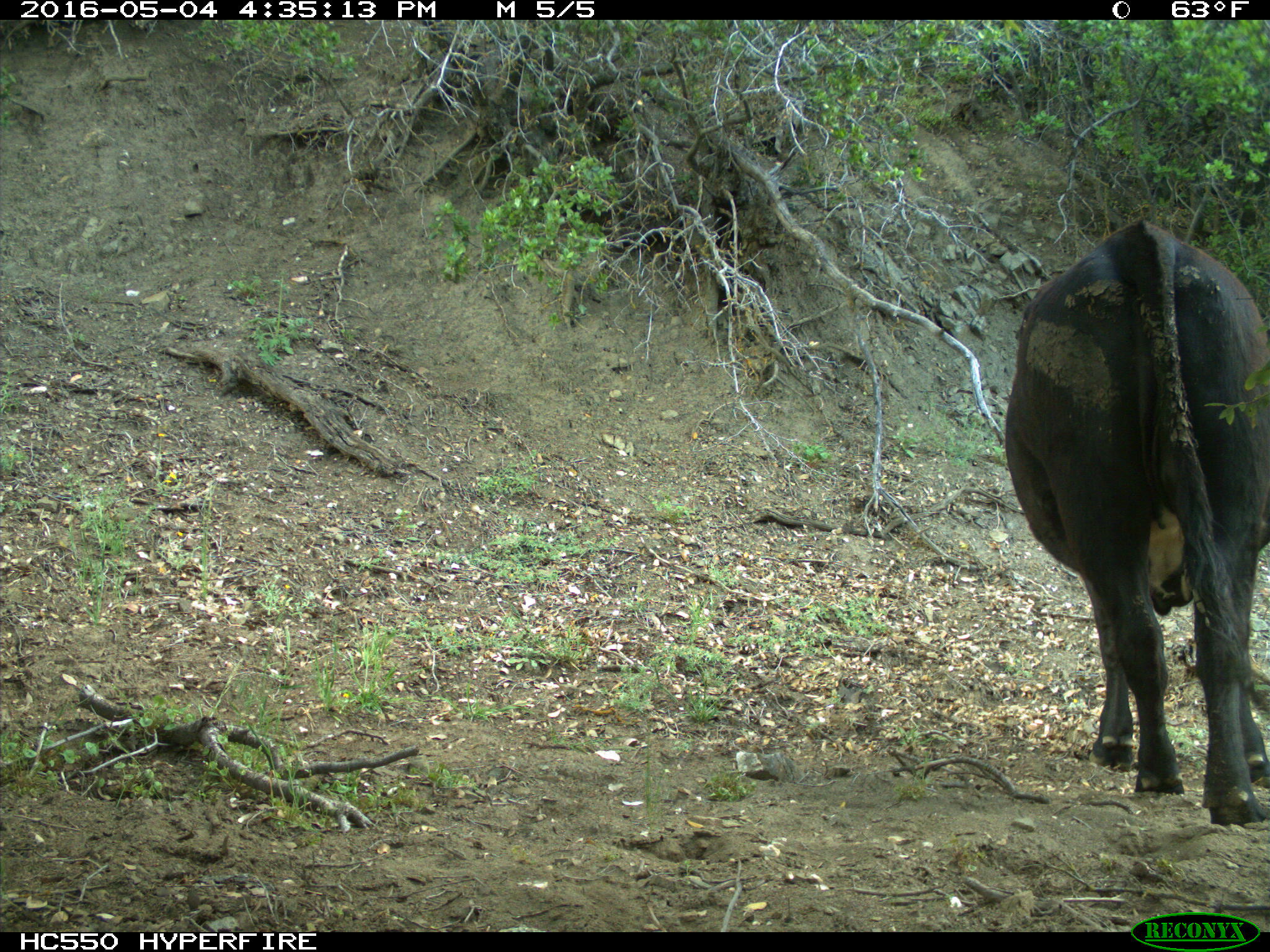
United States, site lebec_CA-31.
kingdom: Animalia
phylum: Chordata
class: Mammalia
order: Artiodactyla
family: Bovidae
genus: Bos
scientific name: Bos taurus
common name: domestic cow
Bos taurus (domestic cow).